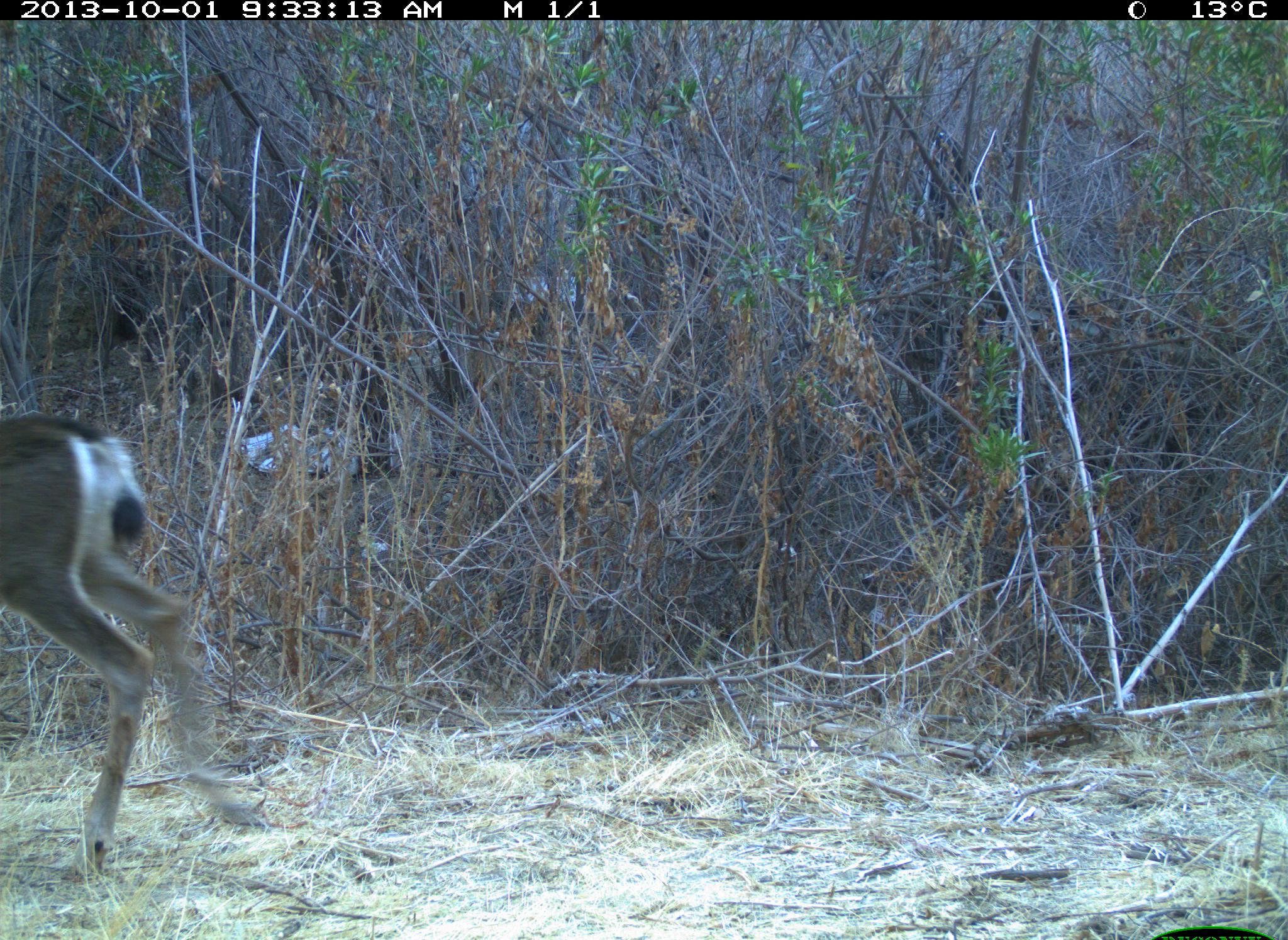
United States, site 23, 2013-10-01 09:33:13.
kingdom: Animalia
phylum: Chordata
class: Mammalia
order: Artiodactyla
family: Cervidae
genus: Odocoileus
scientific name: Odocoileus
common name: deer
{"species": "deer (Odocoileus)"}